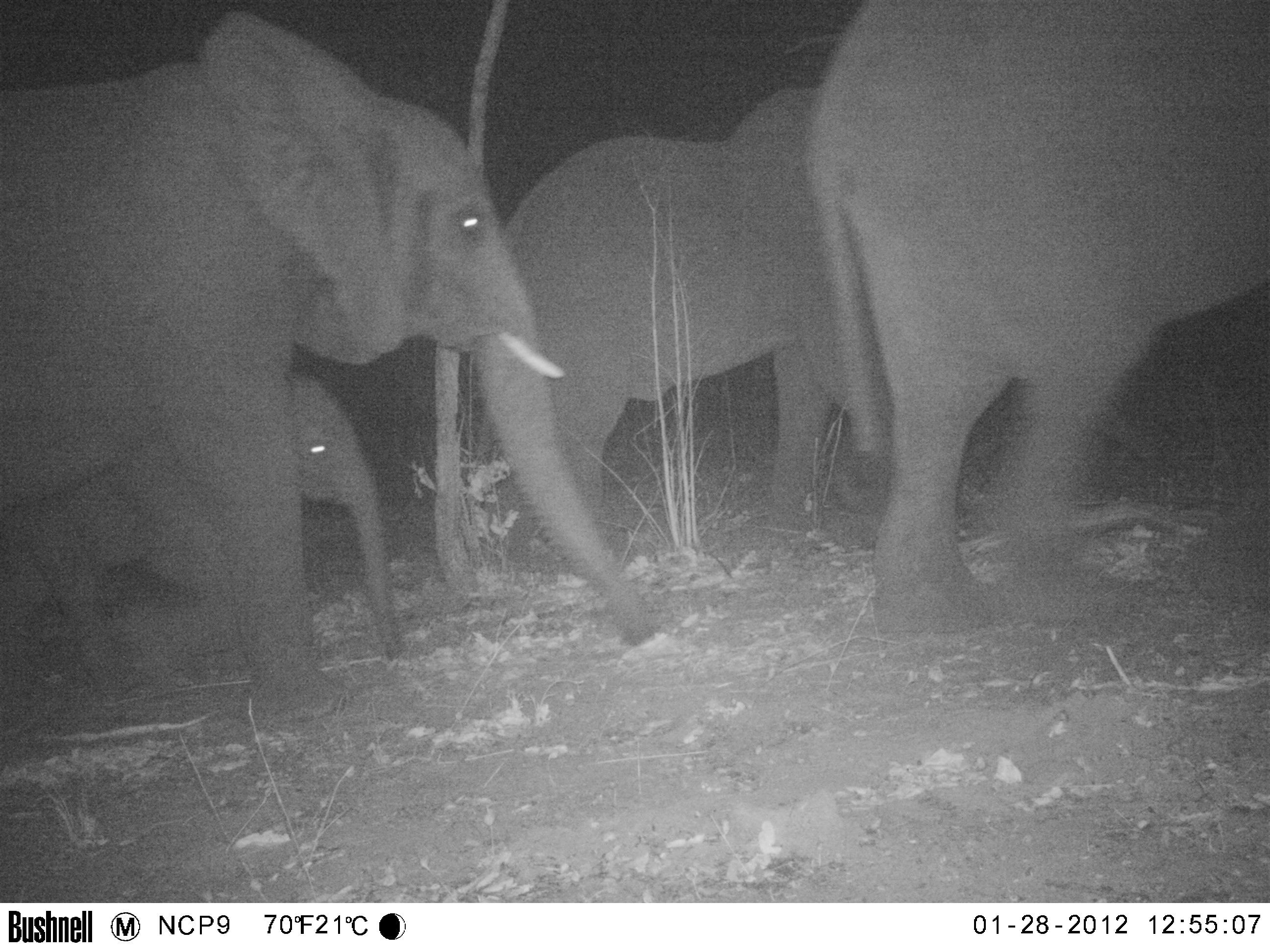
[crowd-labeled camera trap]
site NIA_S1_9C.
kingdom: Animalia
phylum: Chordata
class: Mammalia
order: Proboscidea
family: Elephantidae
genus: Loxodonta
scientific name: Loxodonta africana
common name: african bush elephant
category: elephant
Elephant (african bush elephant) (Loxodonta africana), count 4. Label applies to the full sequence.